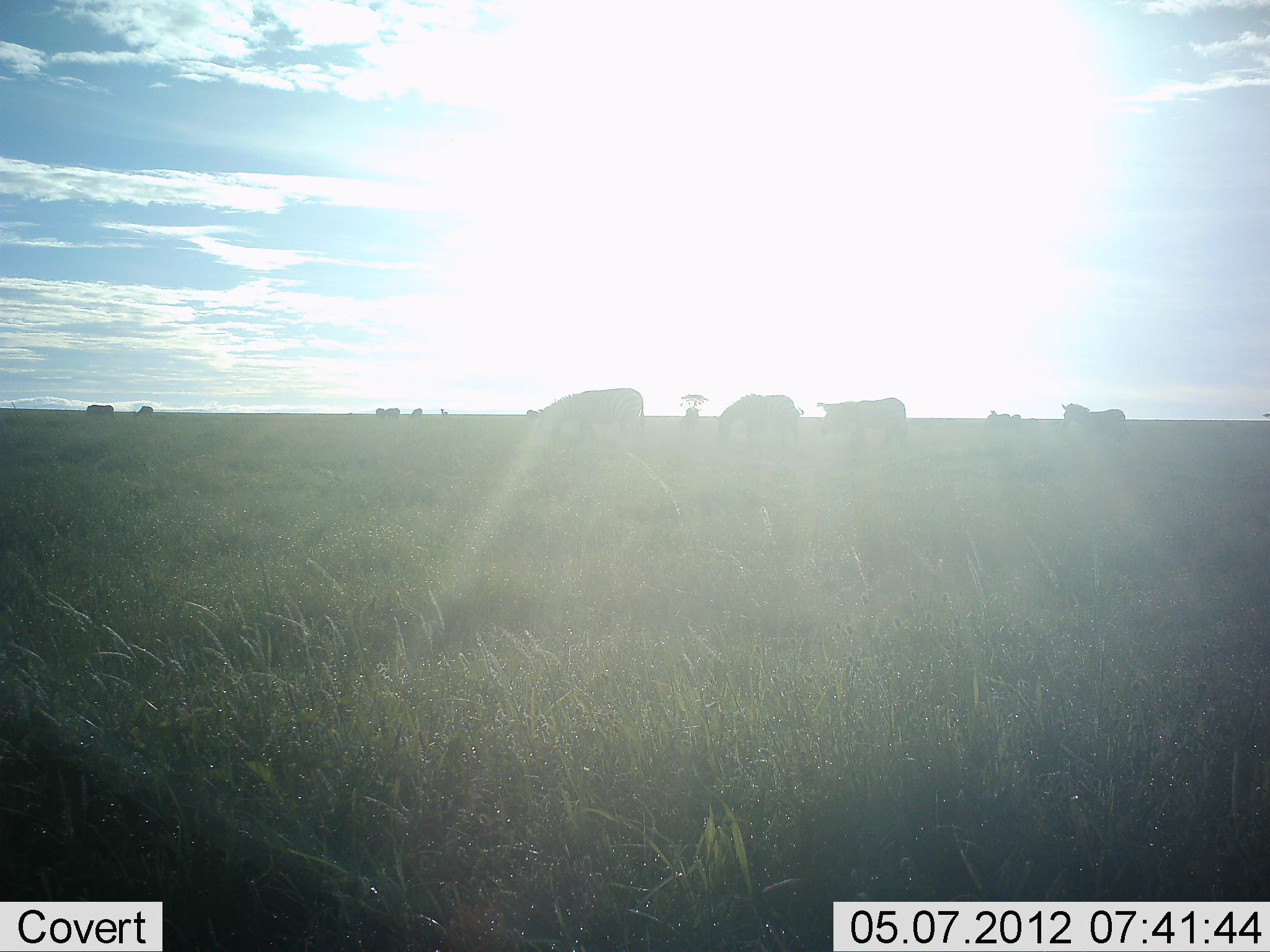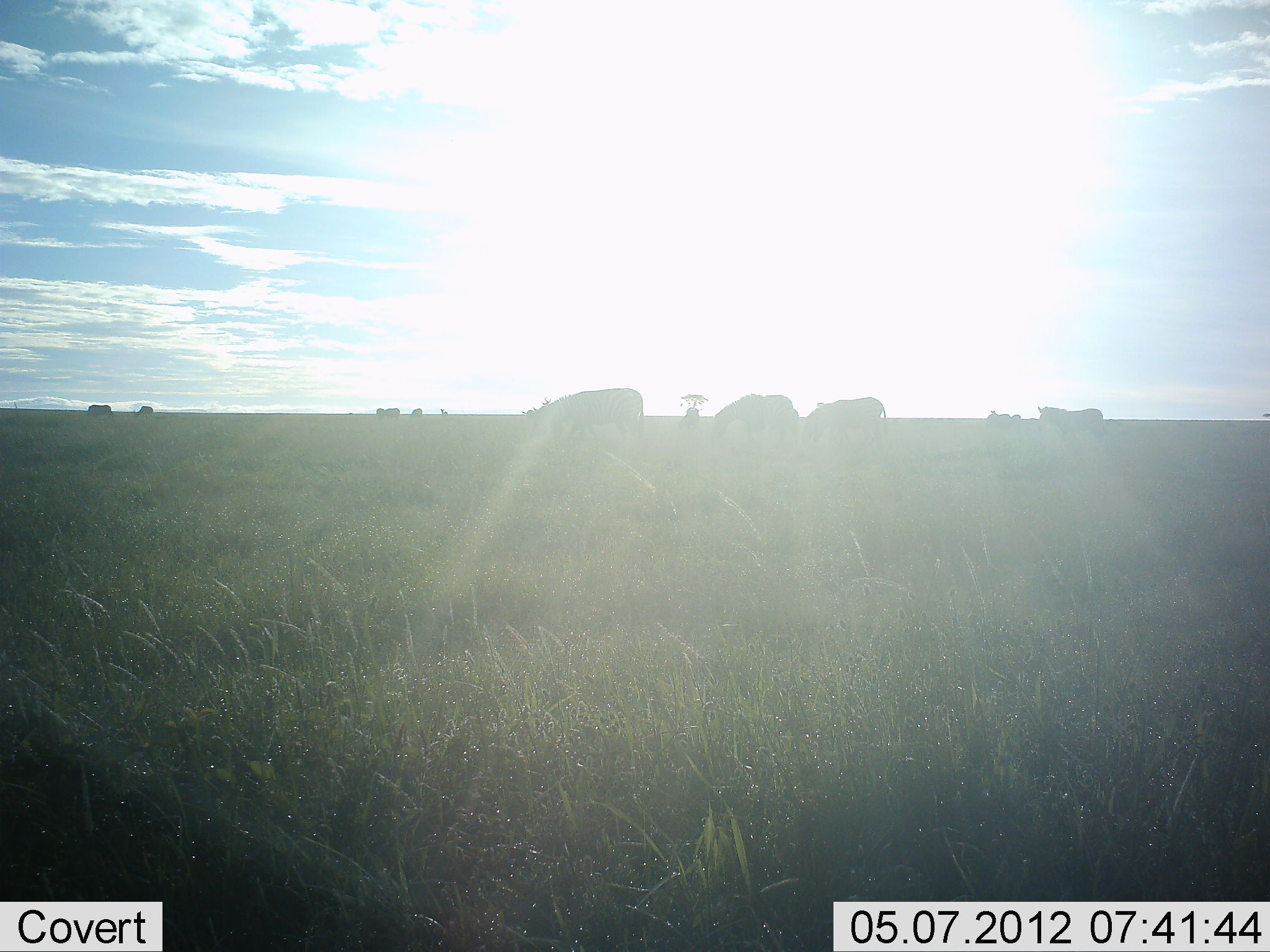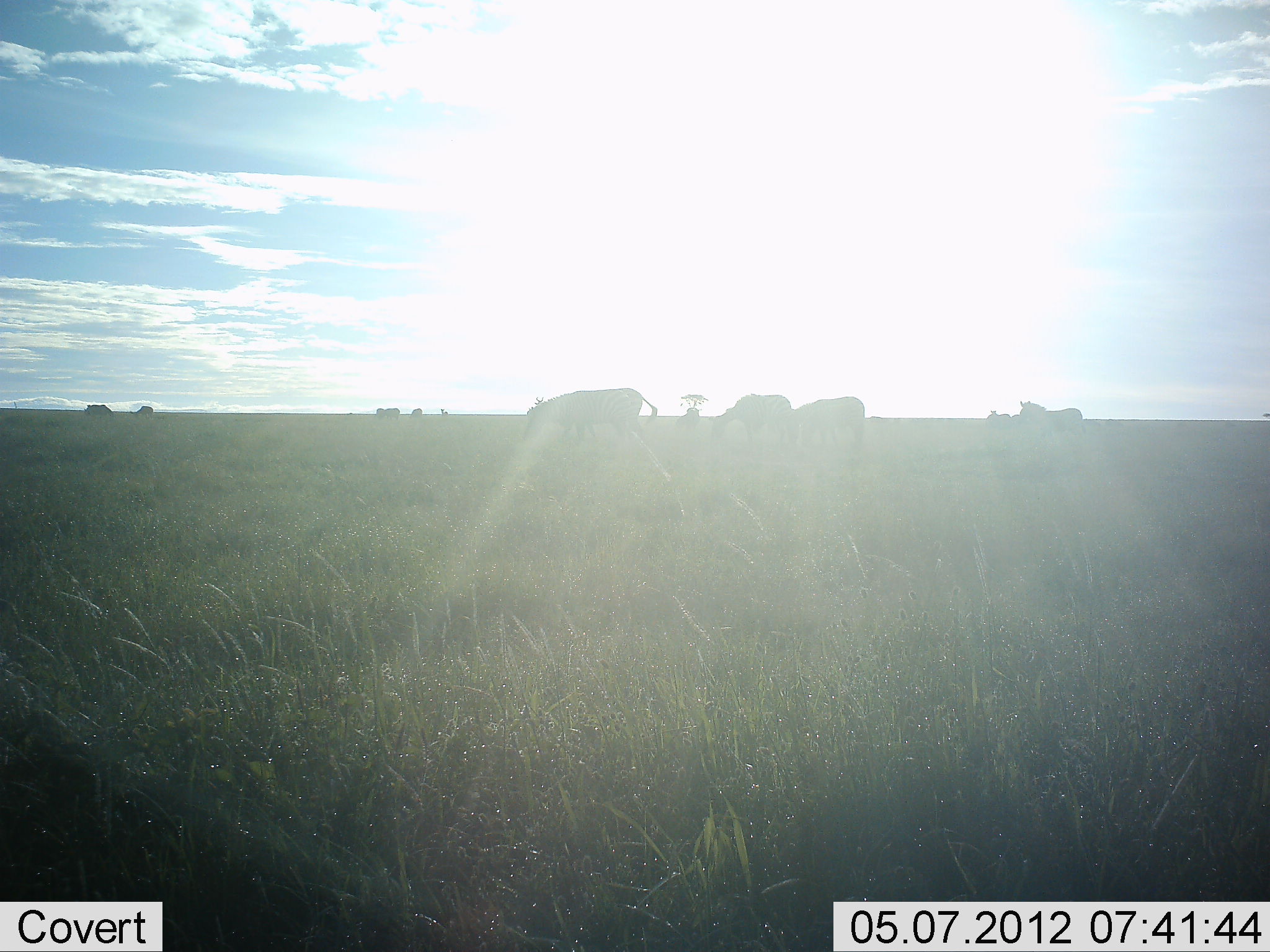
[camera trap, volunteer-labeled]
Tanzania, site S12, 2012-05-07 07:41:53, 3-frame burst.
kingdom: Animalia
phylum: Chordata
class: Mammalia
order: Perissodactyla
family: Equidae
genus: Equus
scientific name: Equus quagga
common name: plains zebra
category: zebra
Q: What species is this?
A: Zebra (plains zebra) (Equus quagga).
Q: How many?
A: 6.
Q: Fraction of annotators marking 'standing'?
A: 19%.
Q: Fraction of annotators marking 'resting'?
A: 0%.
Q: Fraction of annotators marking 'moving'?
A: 76%.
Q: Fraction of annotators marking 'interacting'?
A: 0%.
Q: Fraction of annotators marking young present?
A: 0%.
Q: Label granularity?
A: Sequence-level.